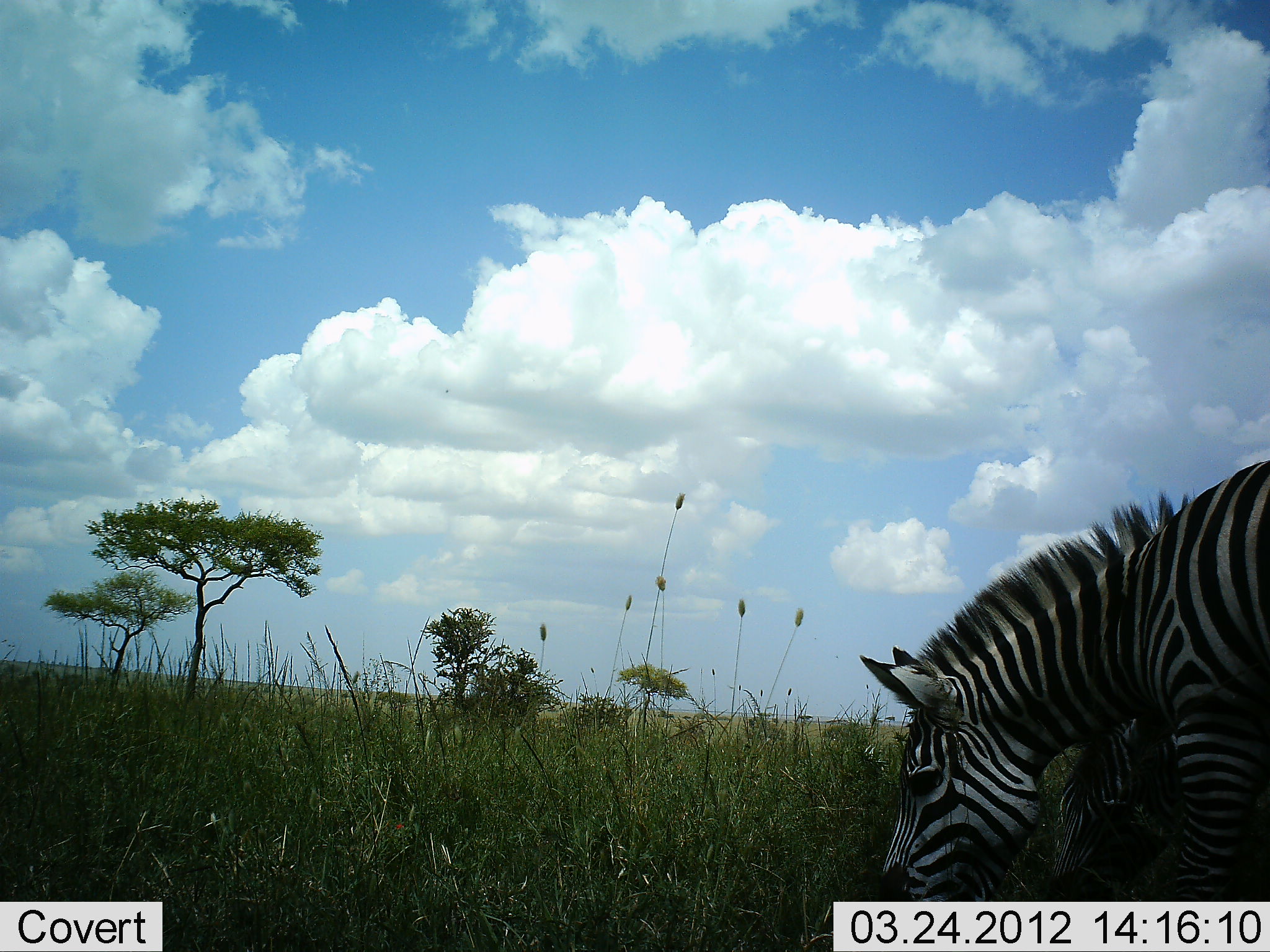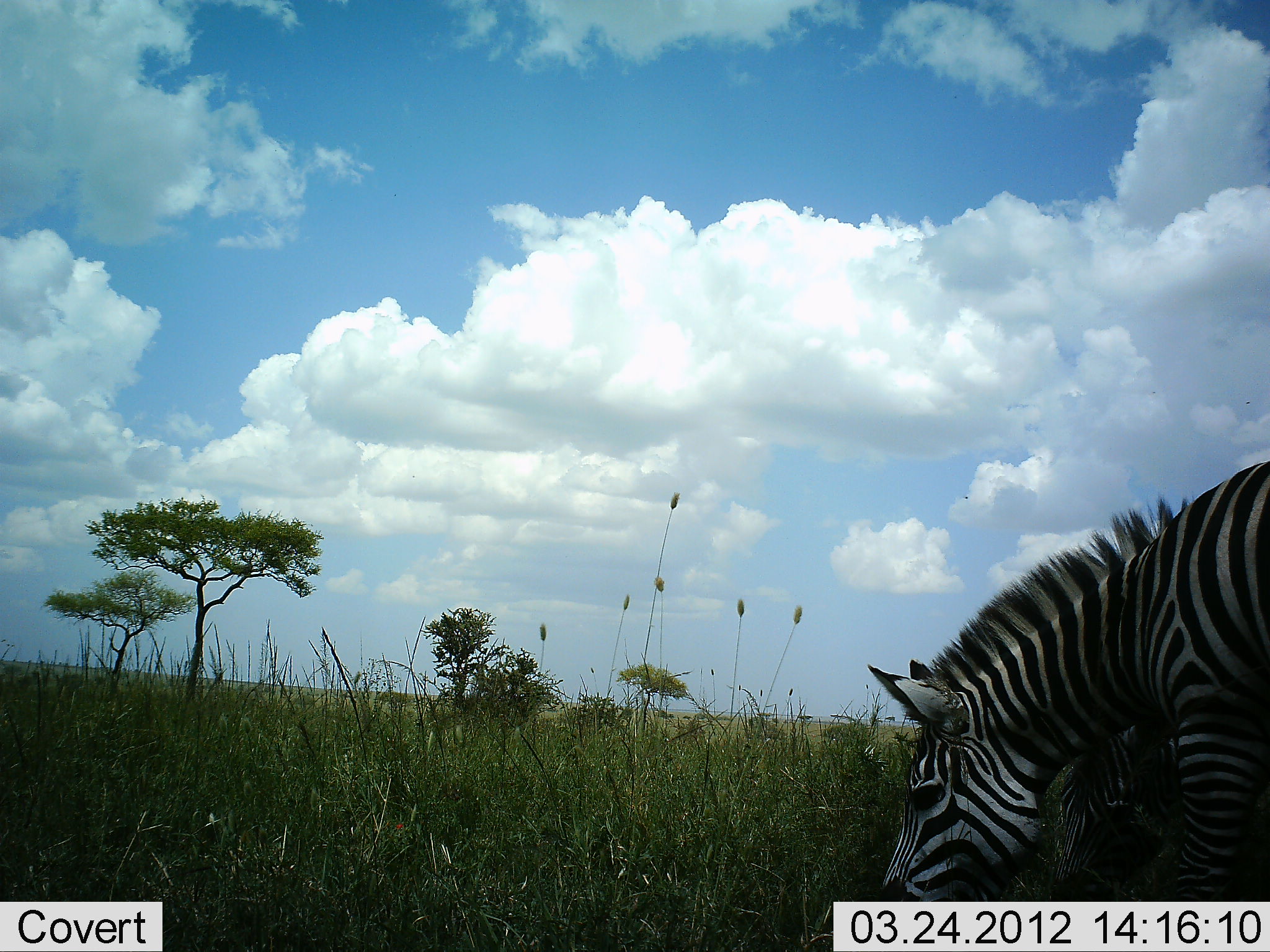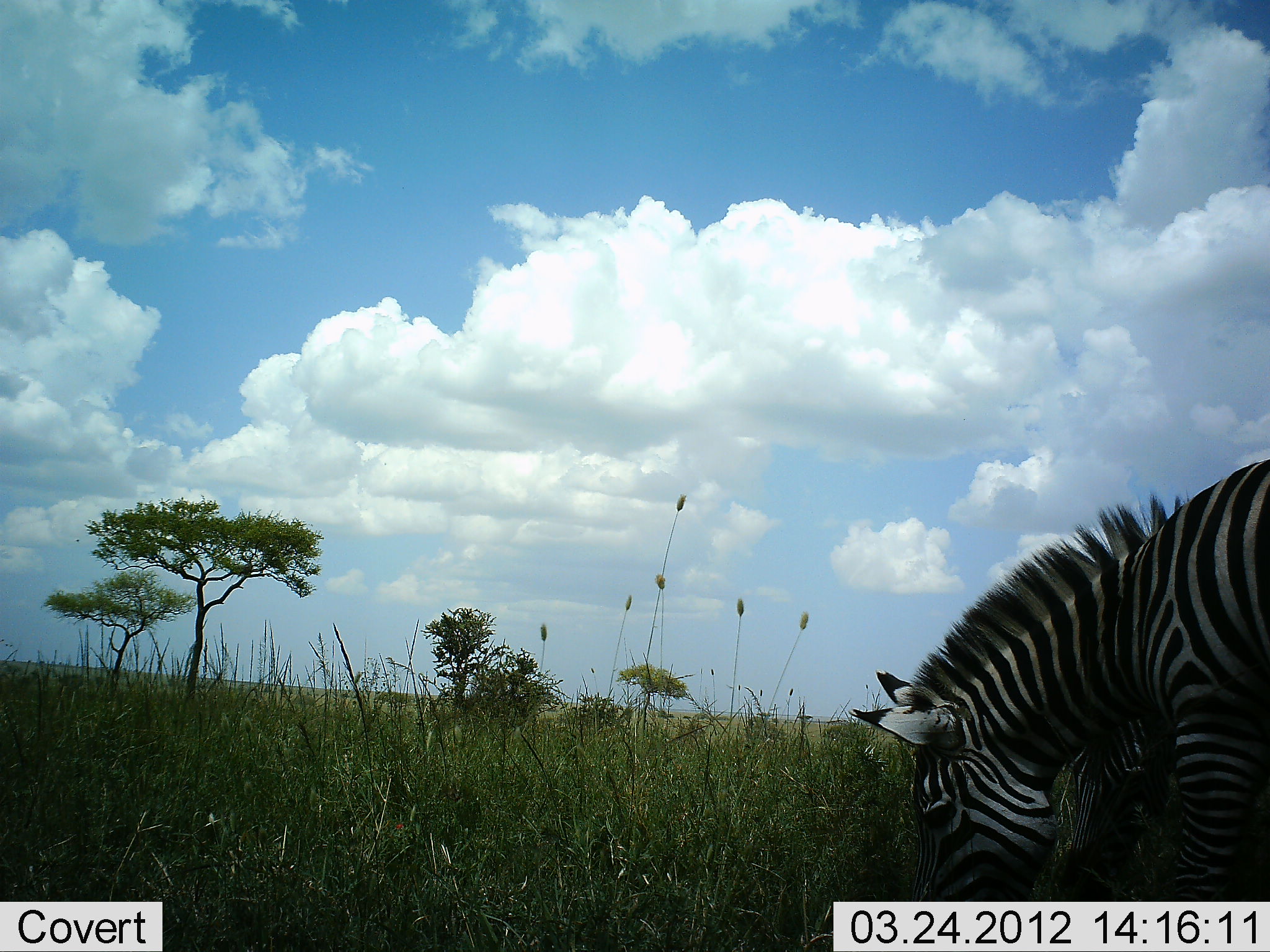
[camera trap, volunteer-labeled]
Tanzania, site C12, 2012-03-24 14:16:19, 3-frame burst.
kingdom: Animalia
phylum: Chordata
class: Mammalia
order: Perissodactyla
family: Equidae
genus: Equus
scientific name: Equus quagga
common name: plains zebra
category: zebra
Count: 2.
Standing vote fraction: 21%.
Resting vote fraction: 0%.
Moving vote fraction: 0%.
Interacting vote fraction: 0%.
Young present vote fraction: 0%.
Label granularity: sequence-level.